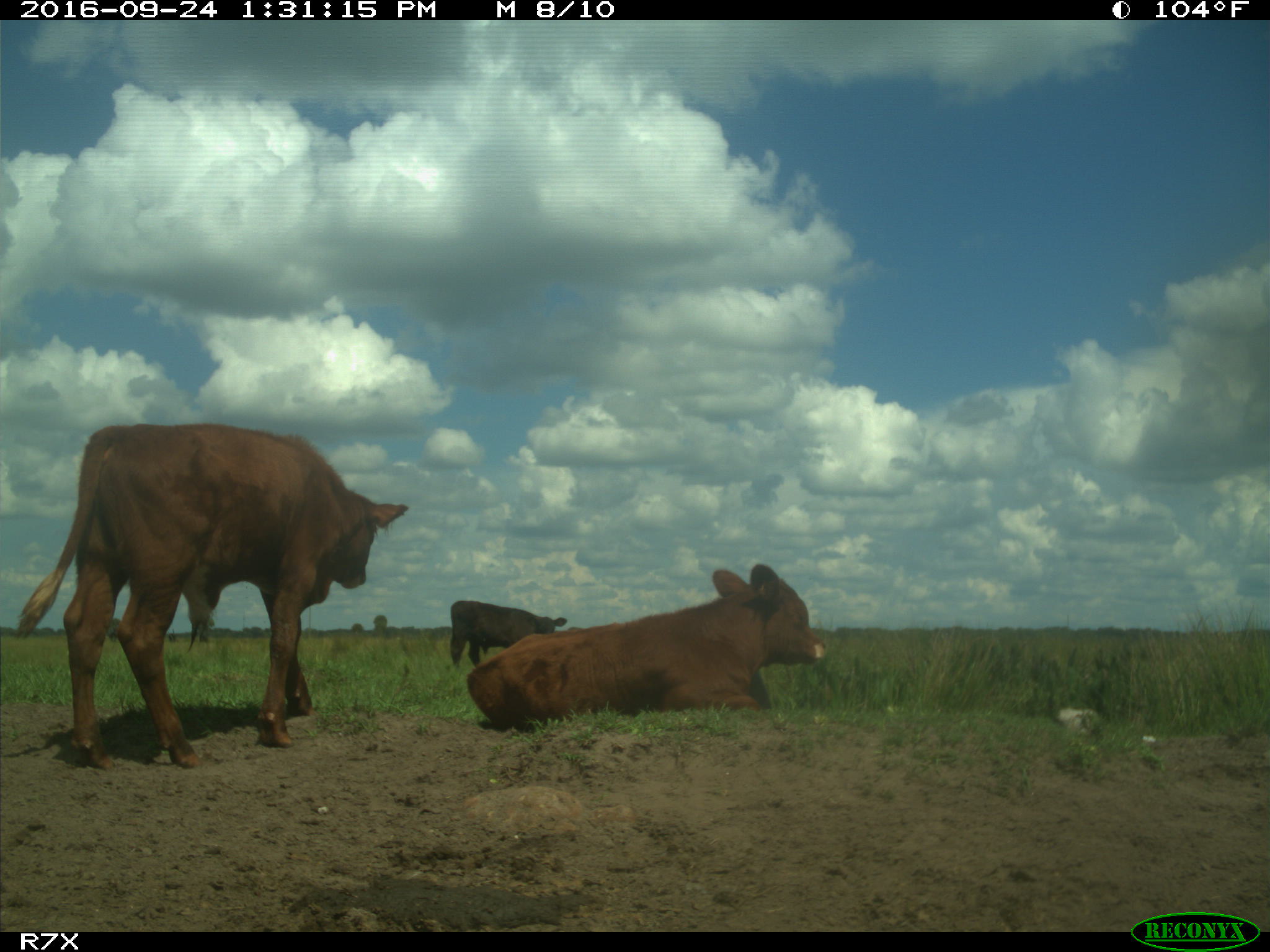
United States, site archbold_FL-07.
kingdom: Animalia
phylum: Chordata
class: Mammalia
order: Artiodactyla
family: Bovidae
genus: Bos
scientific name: Bos taurus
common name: domestic cow